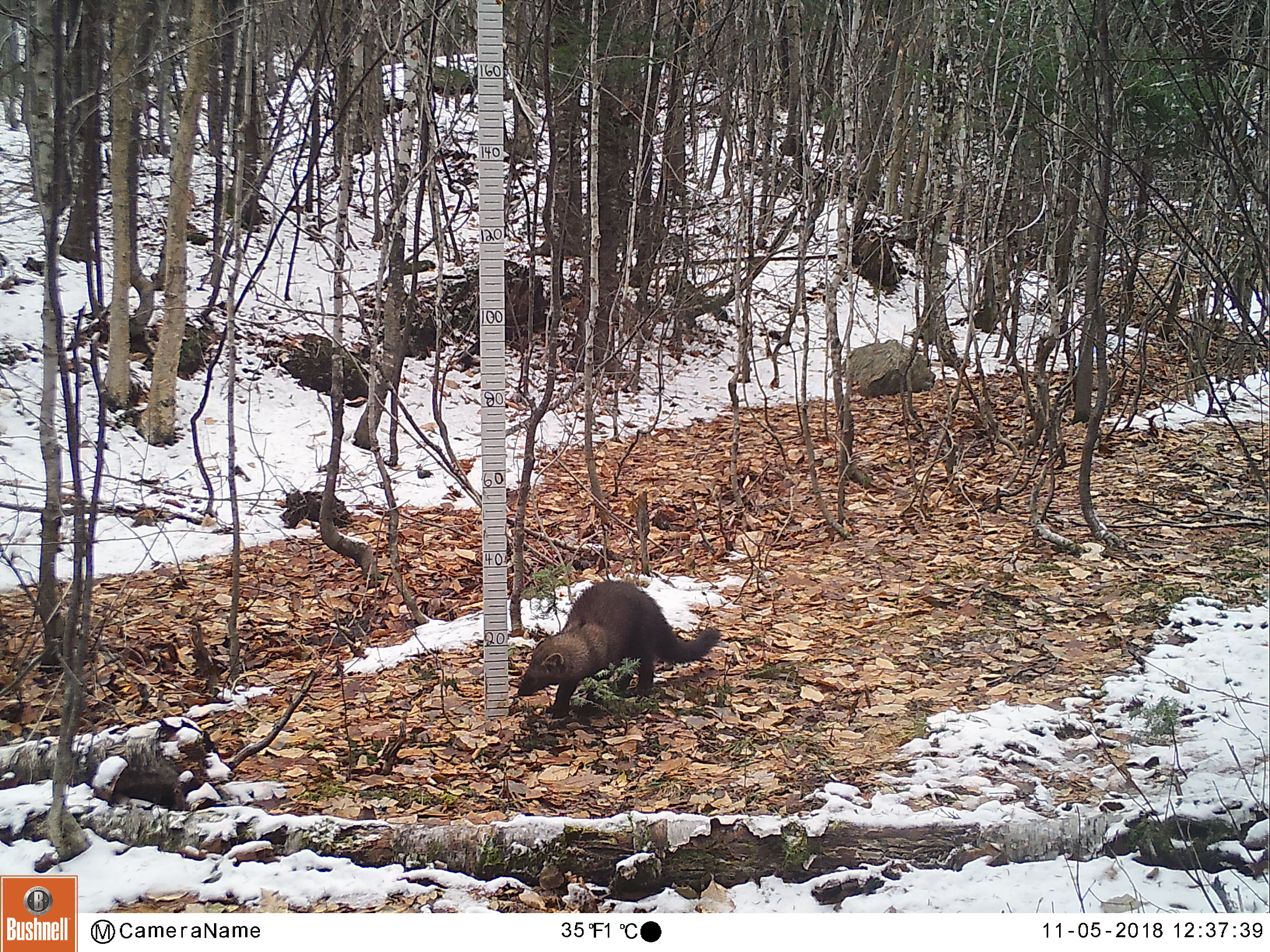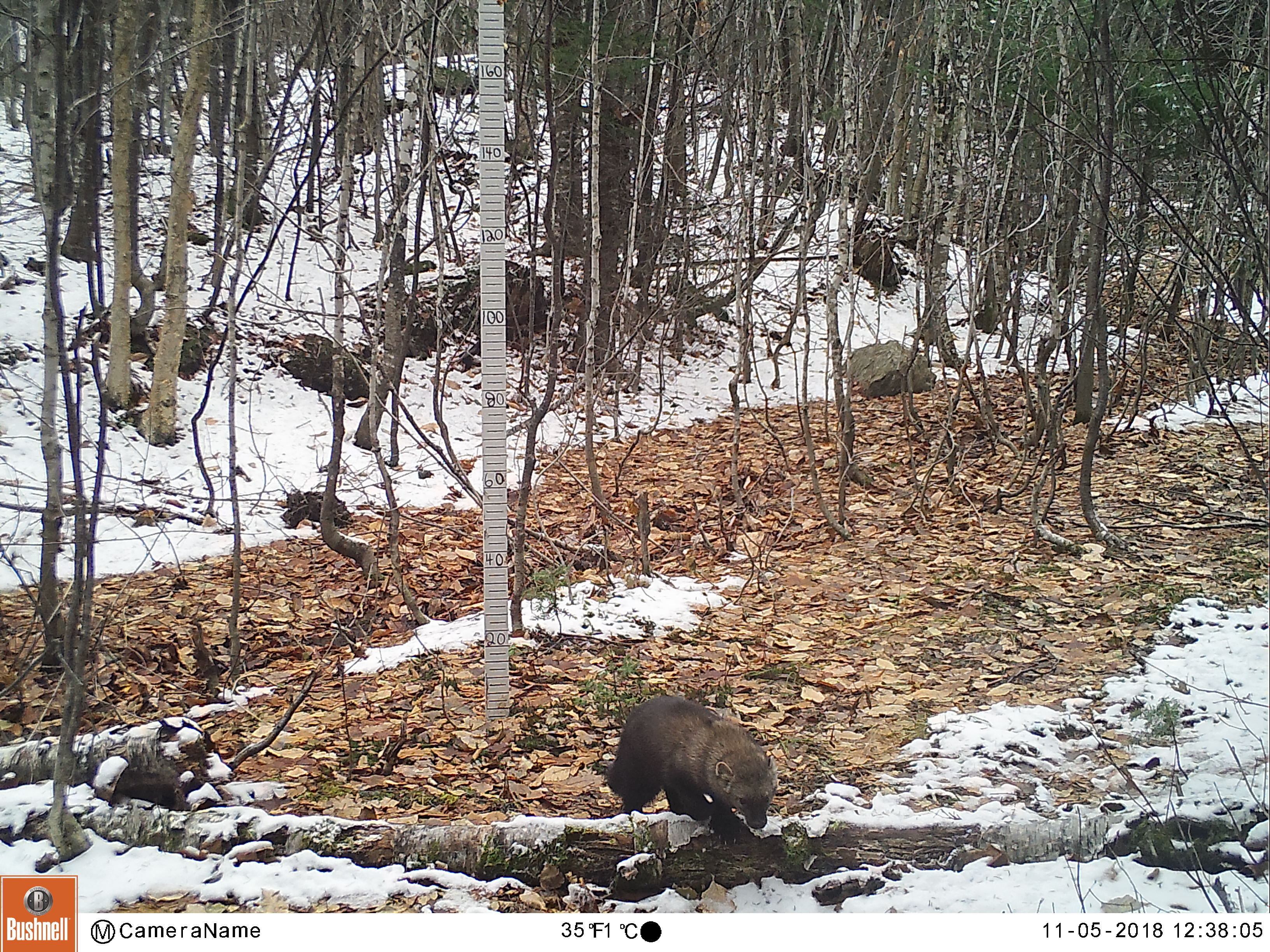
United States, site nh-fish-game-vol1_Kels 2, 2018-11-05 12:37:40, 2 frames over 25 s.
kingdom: Animalia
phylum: Chordata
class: Mammalia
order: Carnivora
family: Mustelidae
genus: Pekania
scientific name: Pekania pennanti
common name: fisher